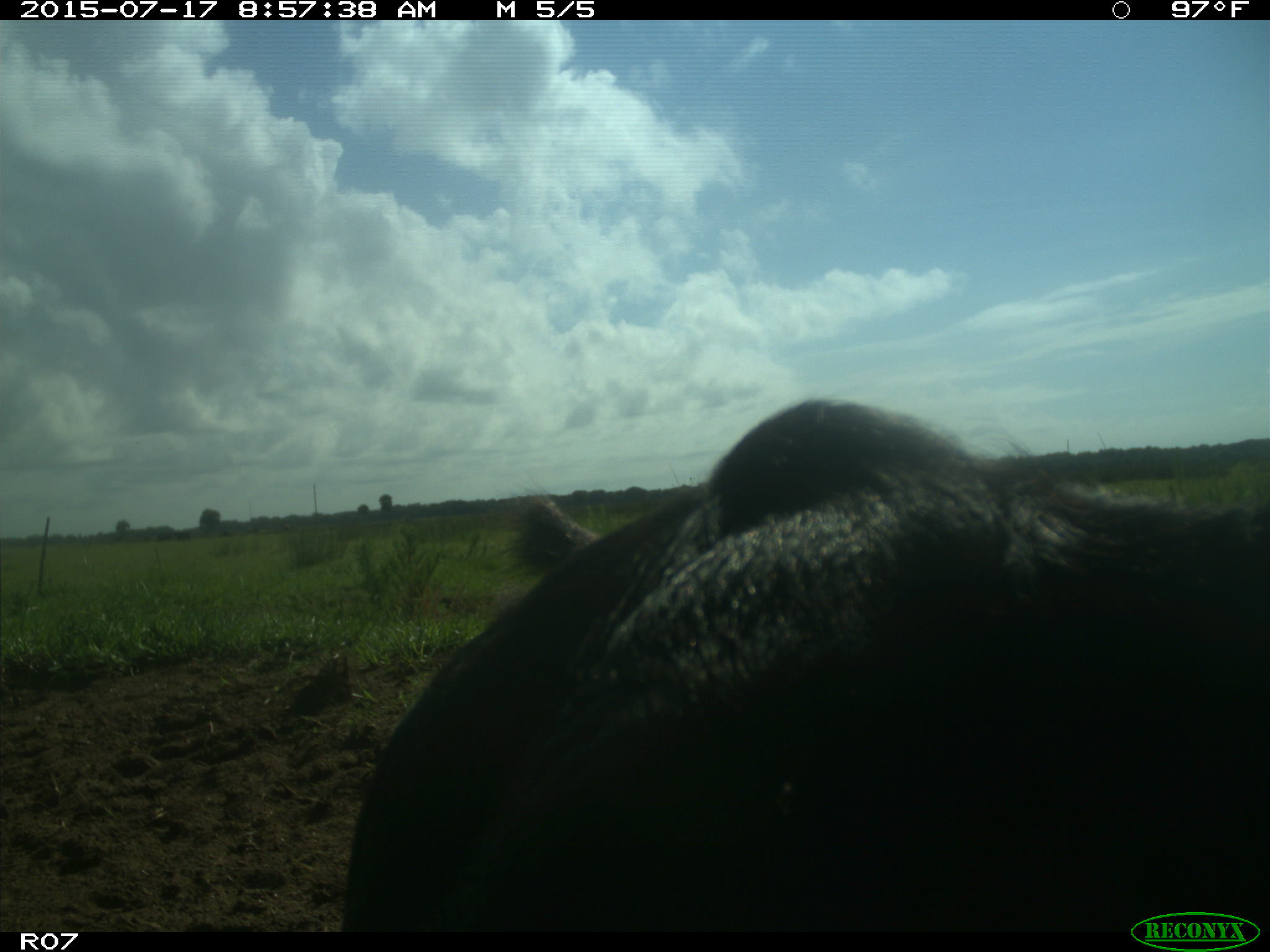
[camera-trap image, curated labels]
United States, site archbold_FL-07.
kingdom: Animalia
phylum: Chordata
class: Mammalia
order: Artiodactyla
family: Bovidae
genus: Bos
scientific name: Bos taurus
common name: domestic cow